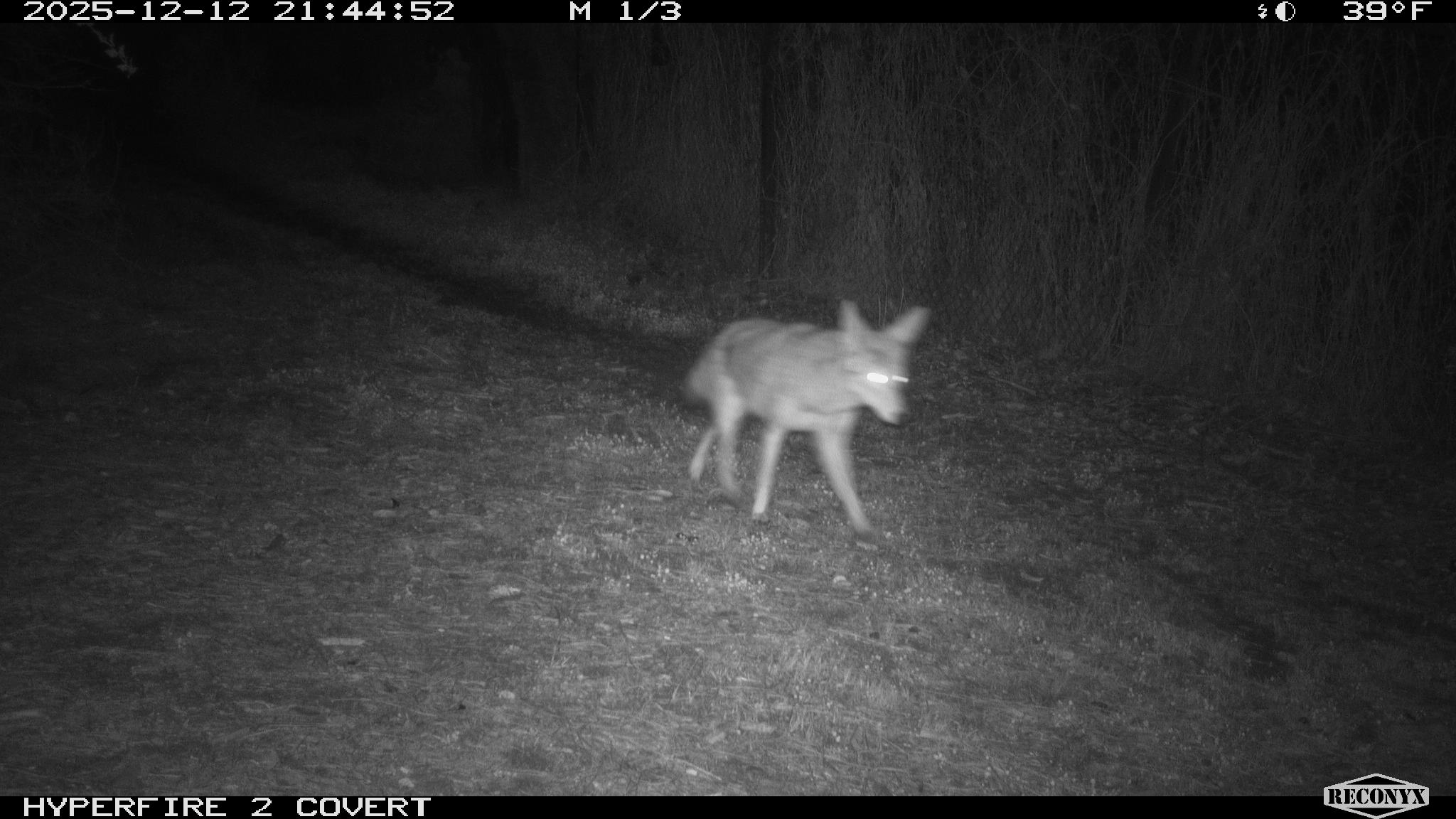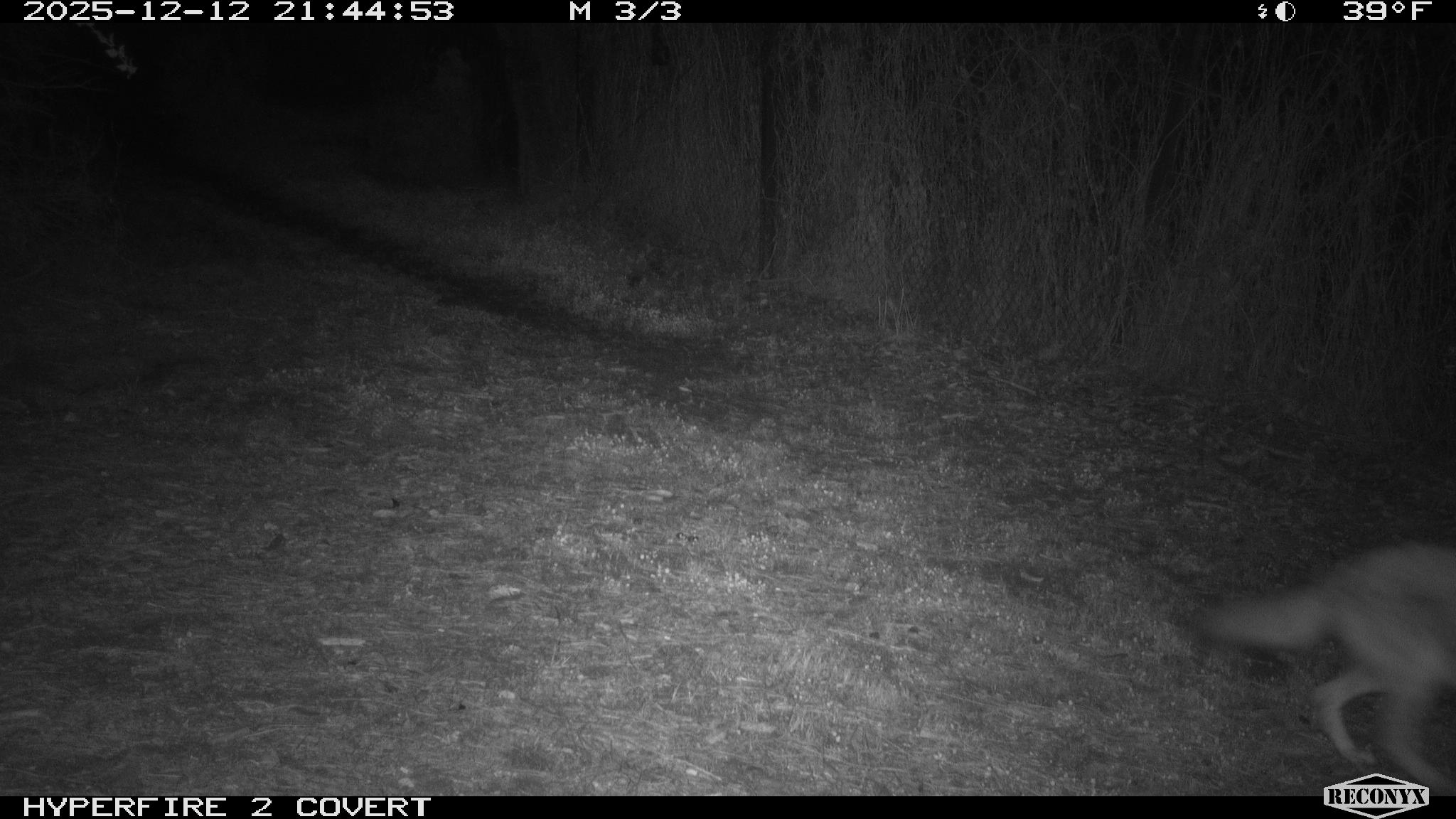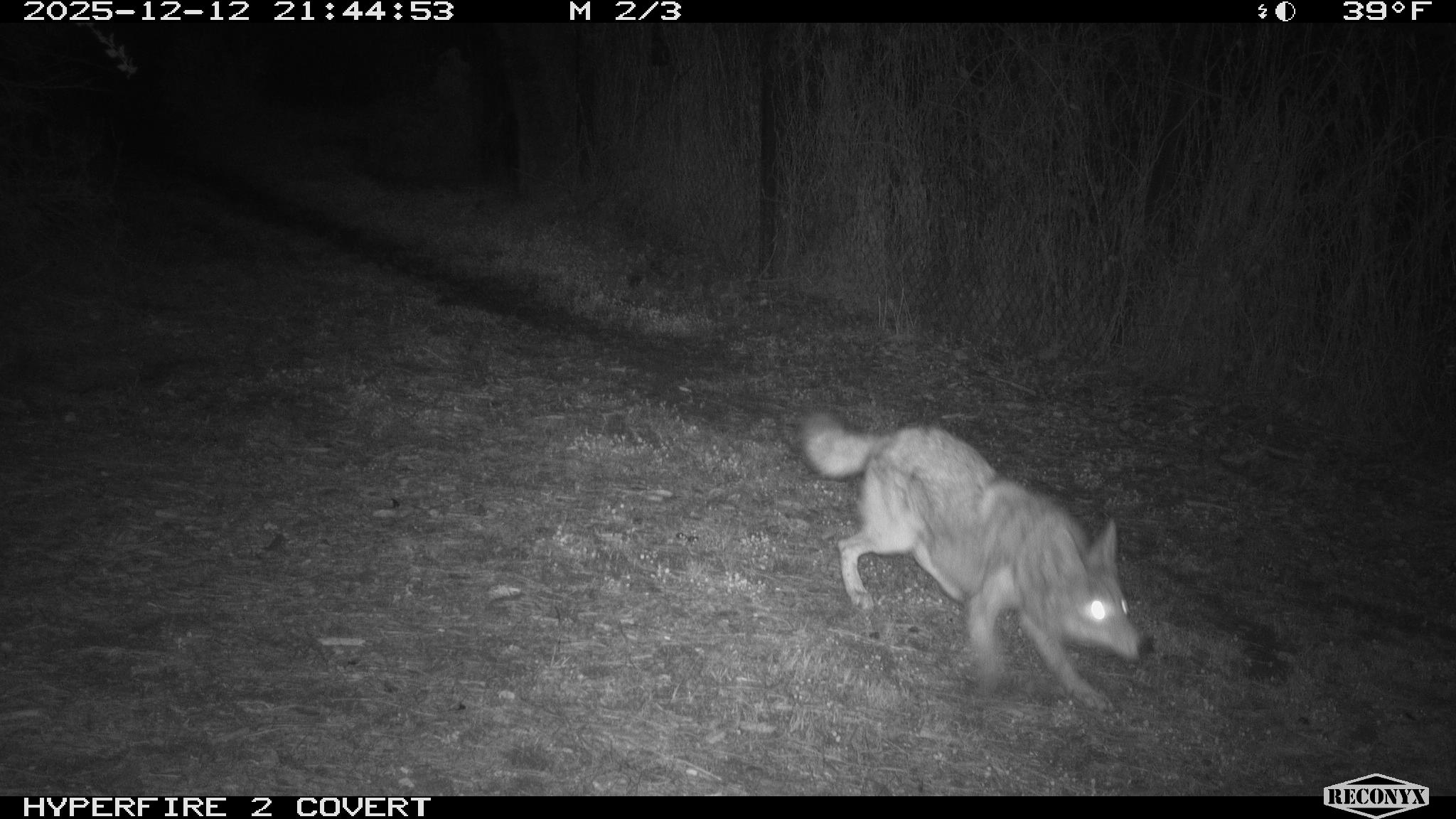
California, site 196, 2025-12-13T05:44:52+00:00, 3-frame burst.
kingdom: Animalia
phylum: Chordata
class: Mammalia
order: Carnivora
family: Canidae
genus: Canis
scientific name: Canis latrans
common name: coyote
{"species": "coyote (Canis latrans)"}